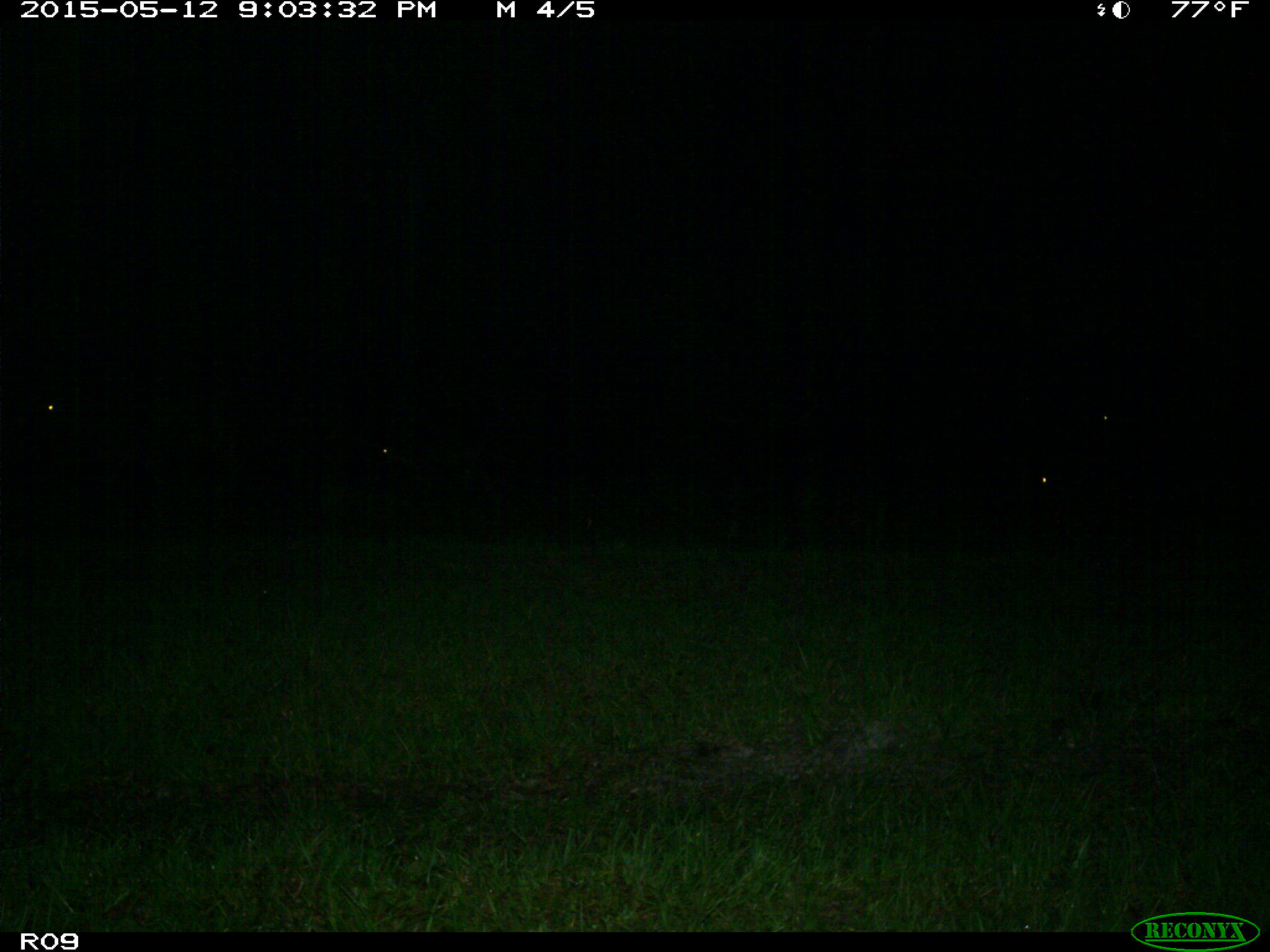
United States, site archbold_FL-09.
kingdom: Animalia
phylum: Chordata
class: Mammalia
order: Artiodactyla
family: Bovidae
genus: Bos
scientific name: Bos taurus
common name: domestic cow